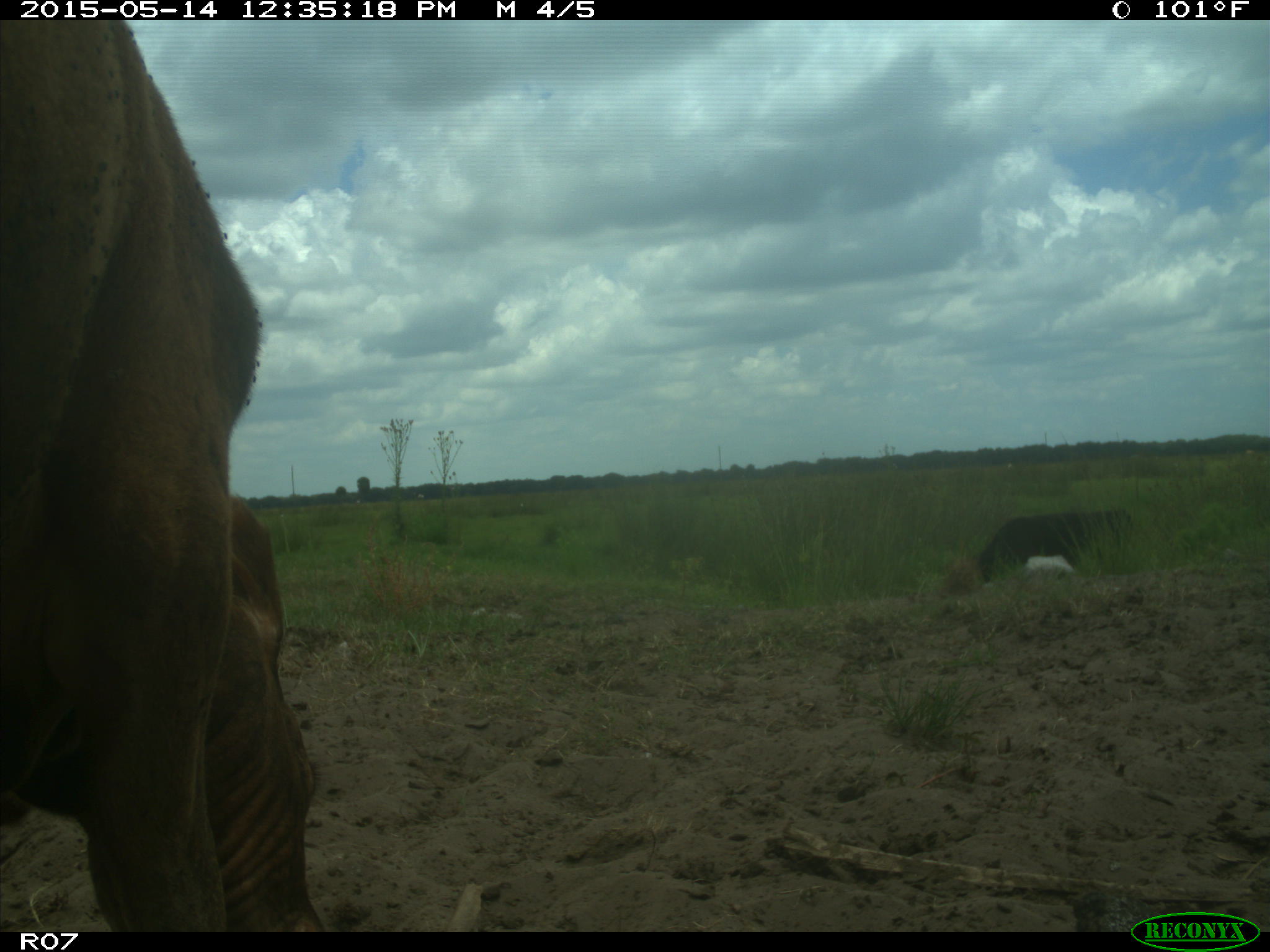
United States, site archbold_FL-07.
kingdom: Animalia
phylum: Chordata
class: Mammalia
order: Artiodactyla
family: Bovidae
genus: Bos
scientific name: Bos taurus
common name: domestic cow